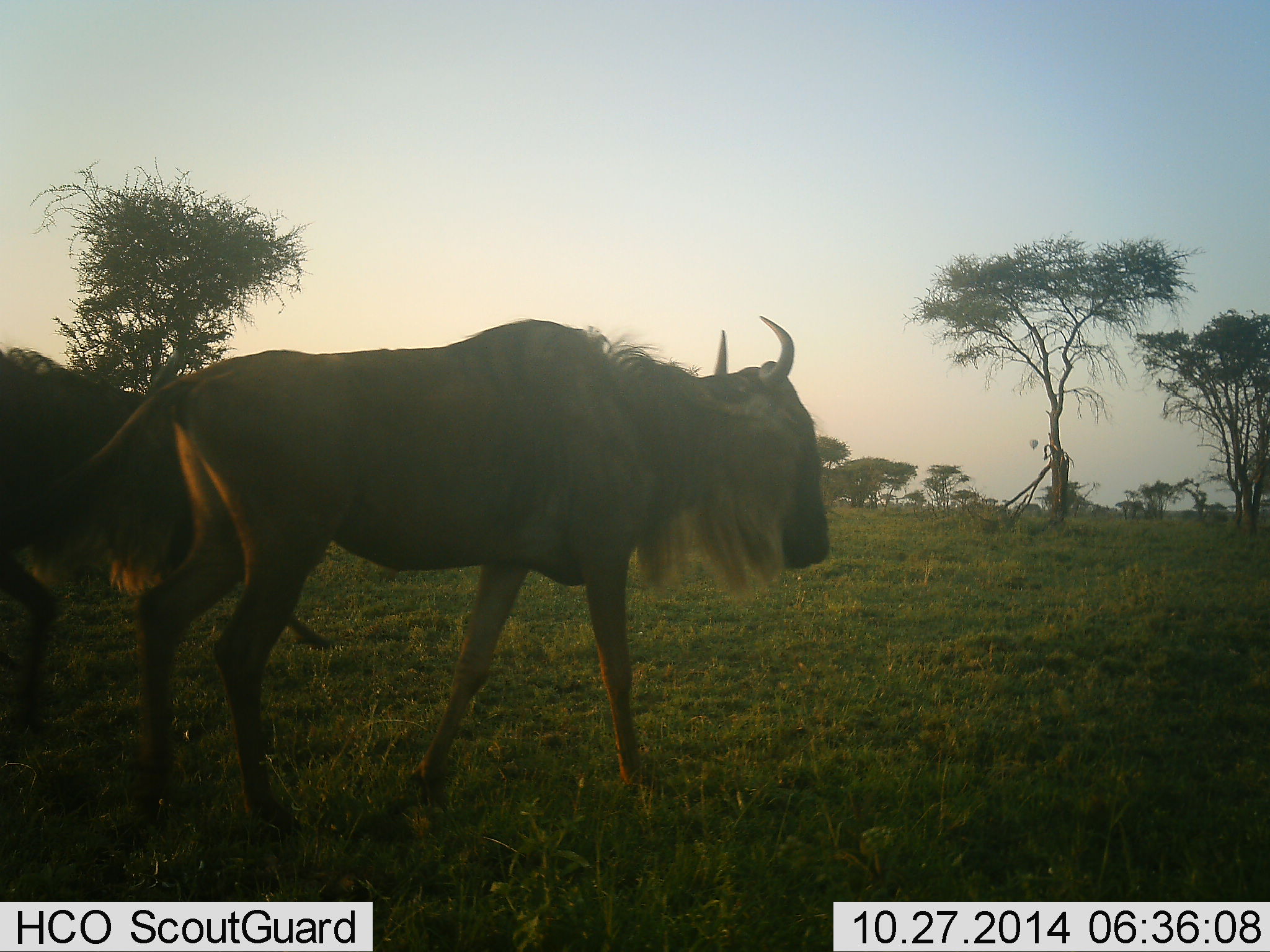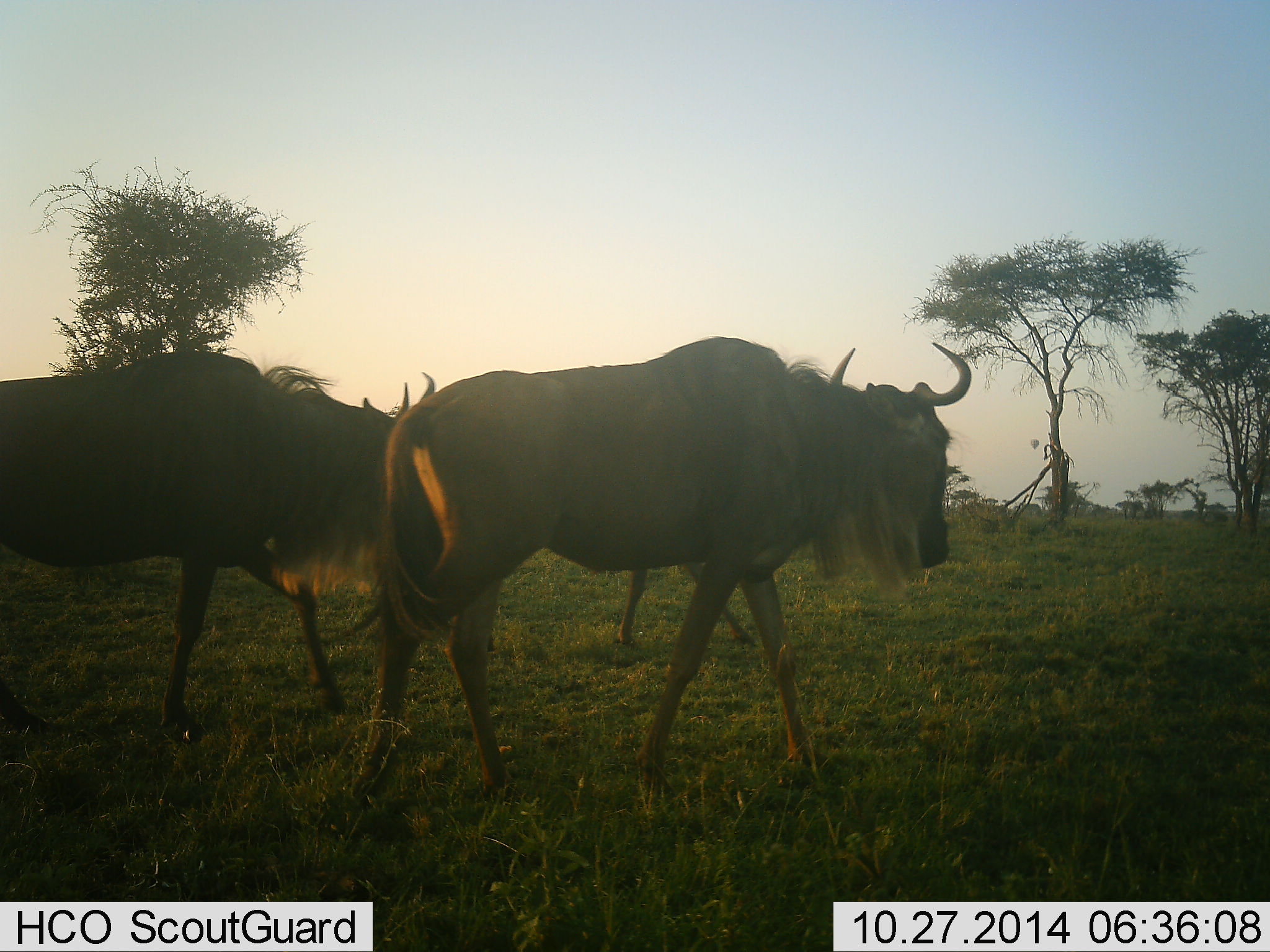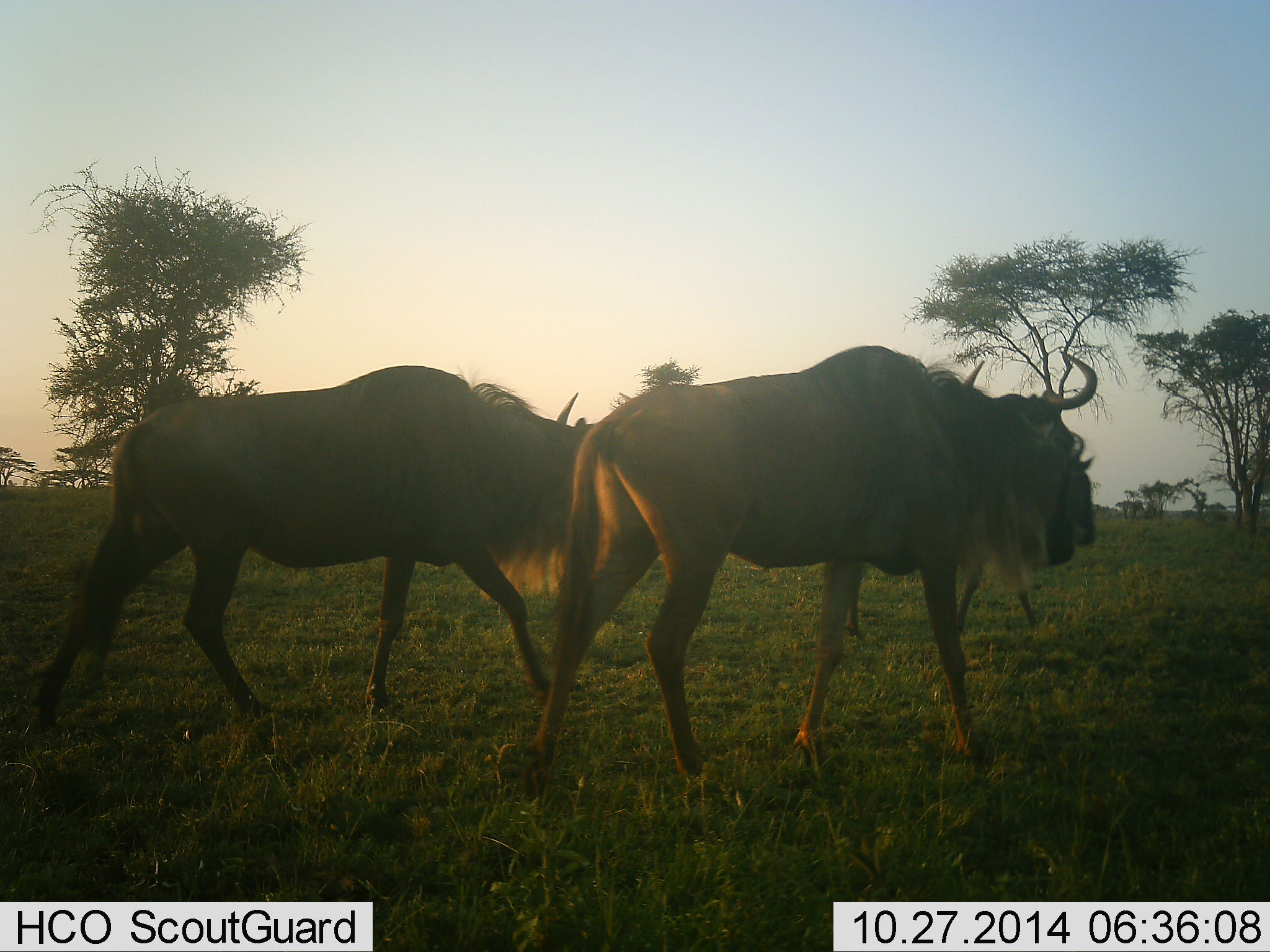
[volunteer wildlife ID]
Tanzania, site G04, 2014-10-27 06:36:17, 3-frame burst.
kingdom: Animalia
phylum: Chordata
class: Mammalia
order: Artiodactyla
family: Bovidae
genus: Connochaetes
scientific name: Connochaetes taurinus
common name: blue wildebeest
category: wildebeest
Wildebeest (blue wildebeest) (Connochaetes taurinus), count 2. Behavior (volunteer vote fractions): standing 10%, resting 0%, moving 90%, interacting 0%. Young present (vote fraction): 0%. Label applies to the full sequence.